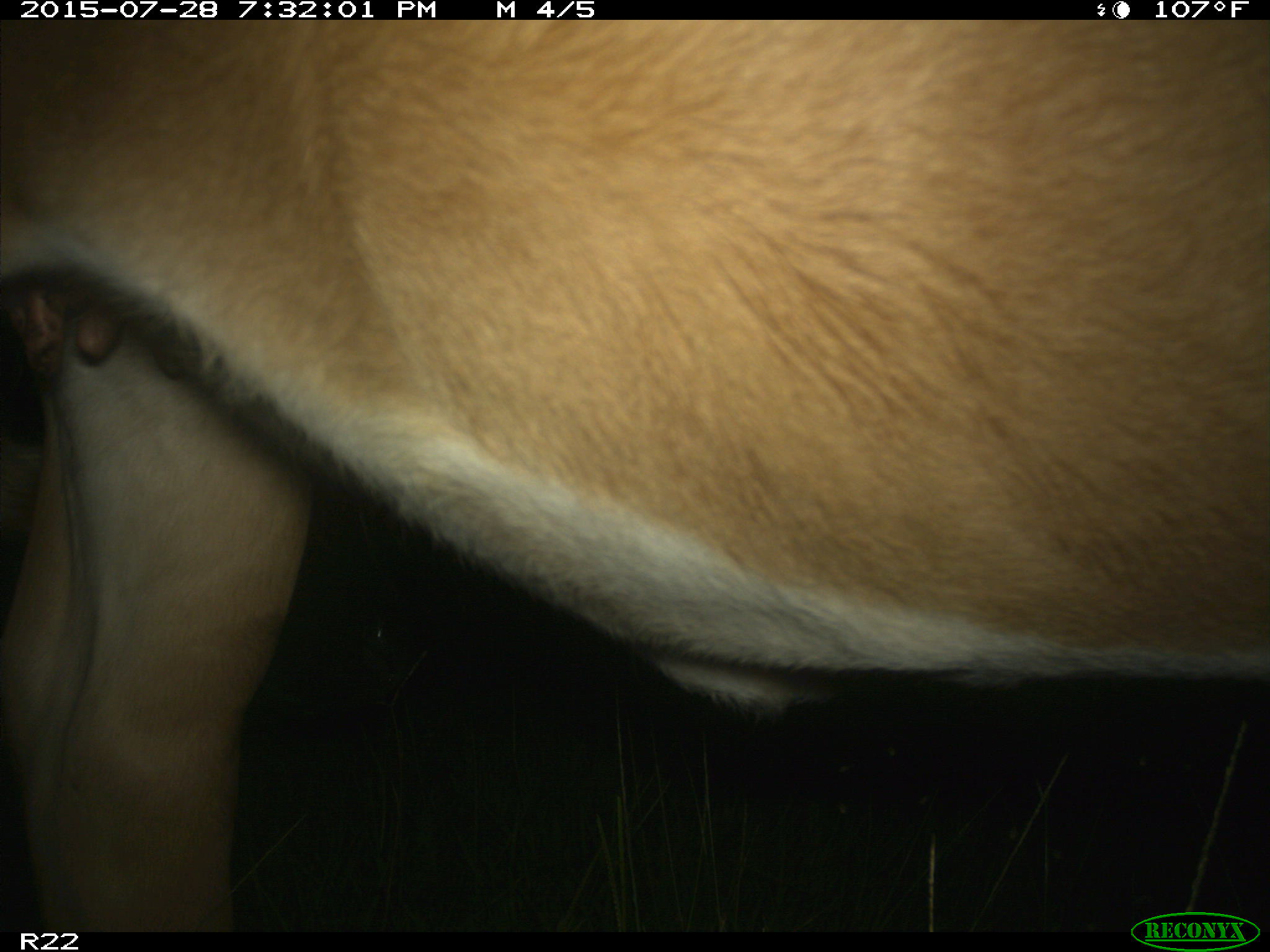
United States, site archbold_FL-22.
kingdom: Animalia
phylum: Chordata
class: Mammalia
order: Artiodactyla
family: Bovidae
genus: Bos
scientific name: Bos taurus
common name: domestic cow